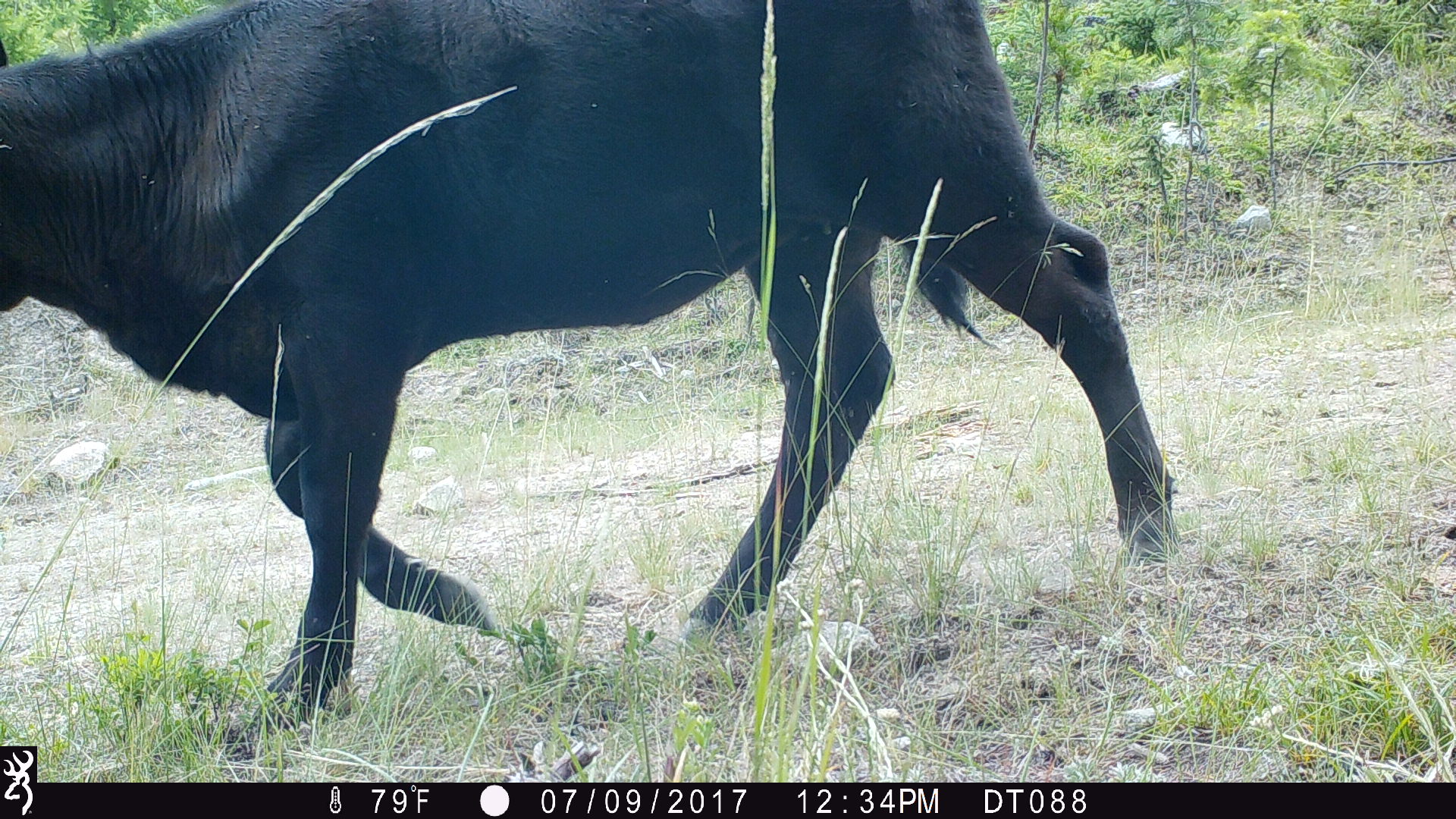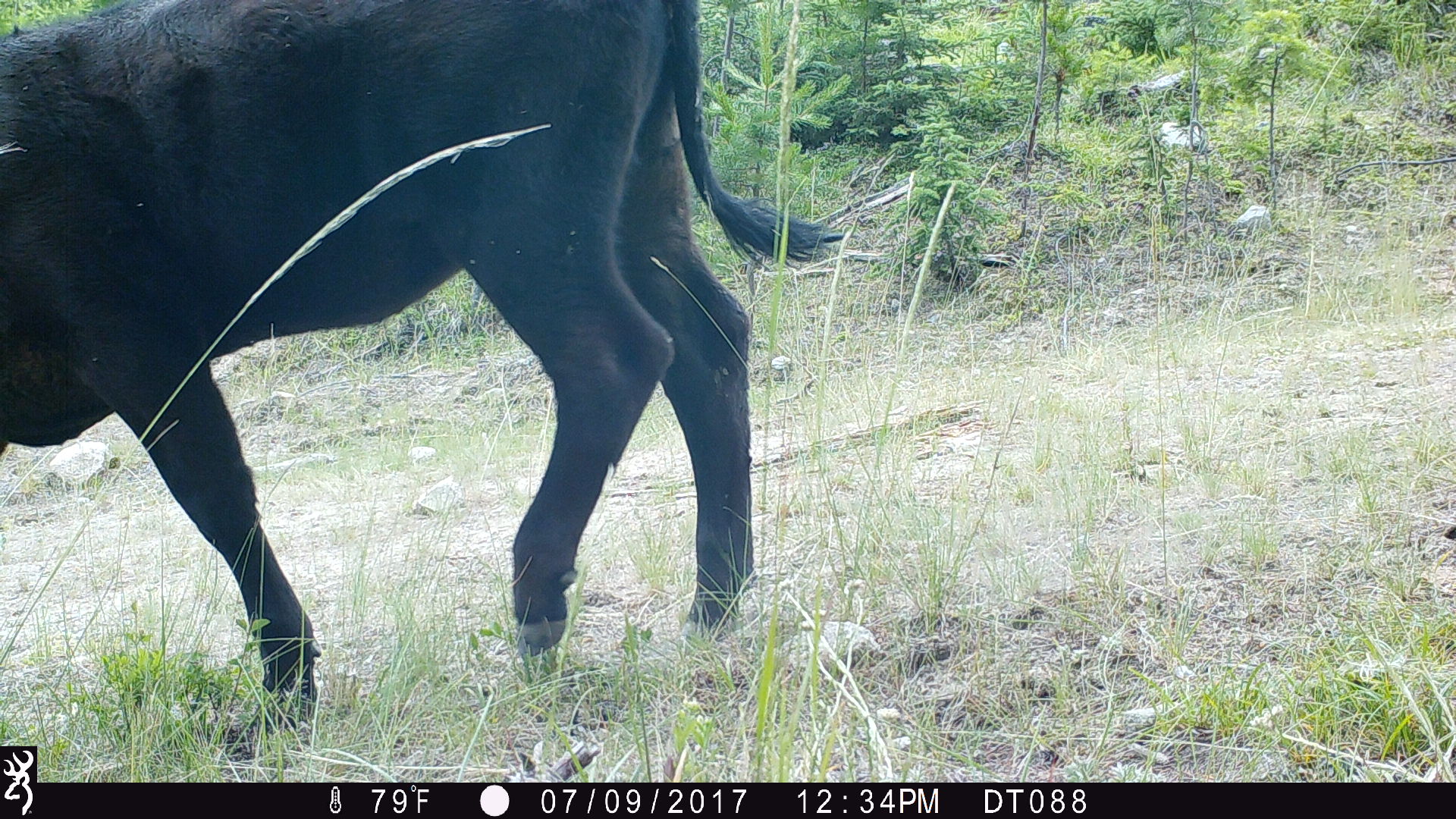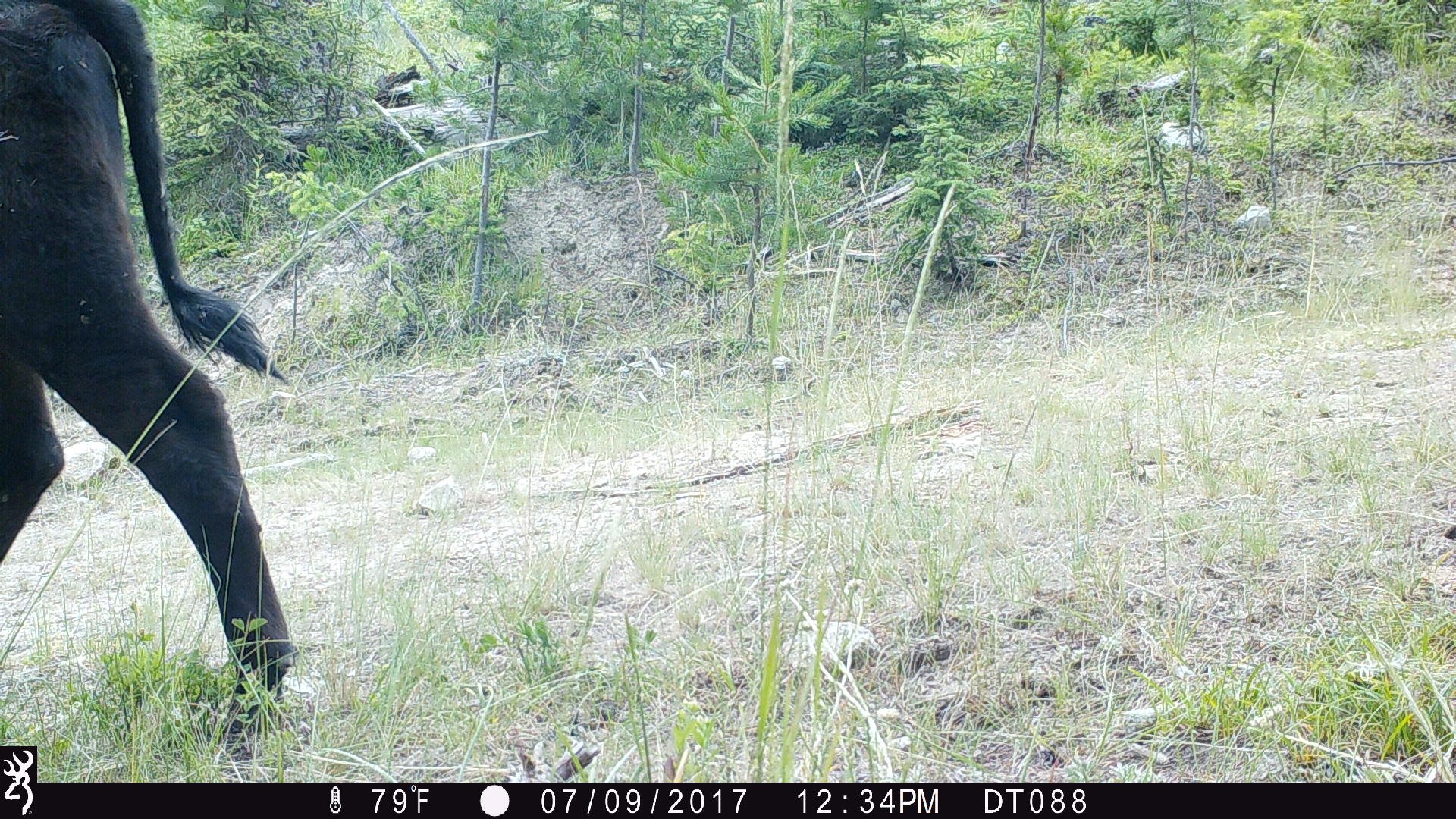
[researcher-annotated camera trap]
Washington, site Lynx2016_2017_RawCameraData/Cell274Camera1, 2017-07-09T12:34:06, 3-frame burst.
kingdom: Animalia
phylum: Chordata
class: Mammalia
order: Artiodactyla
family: Bovidae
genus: Bos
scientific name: Bos taurus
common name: domestic cattle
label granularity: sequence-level